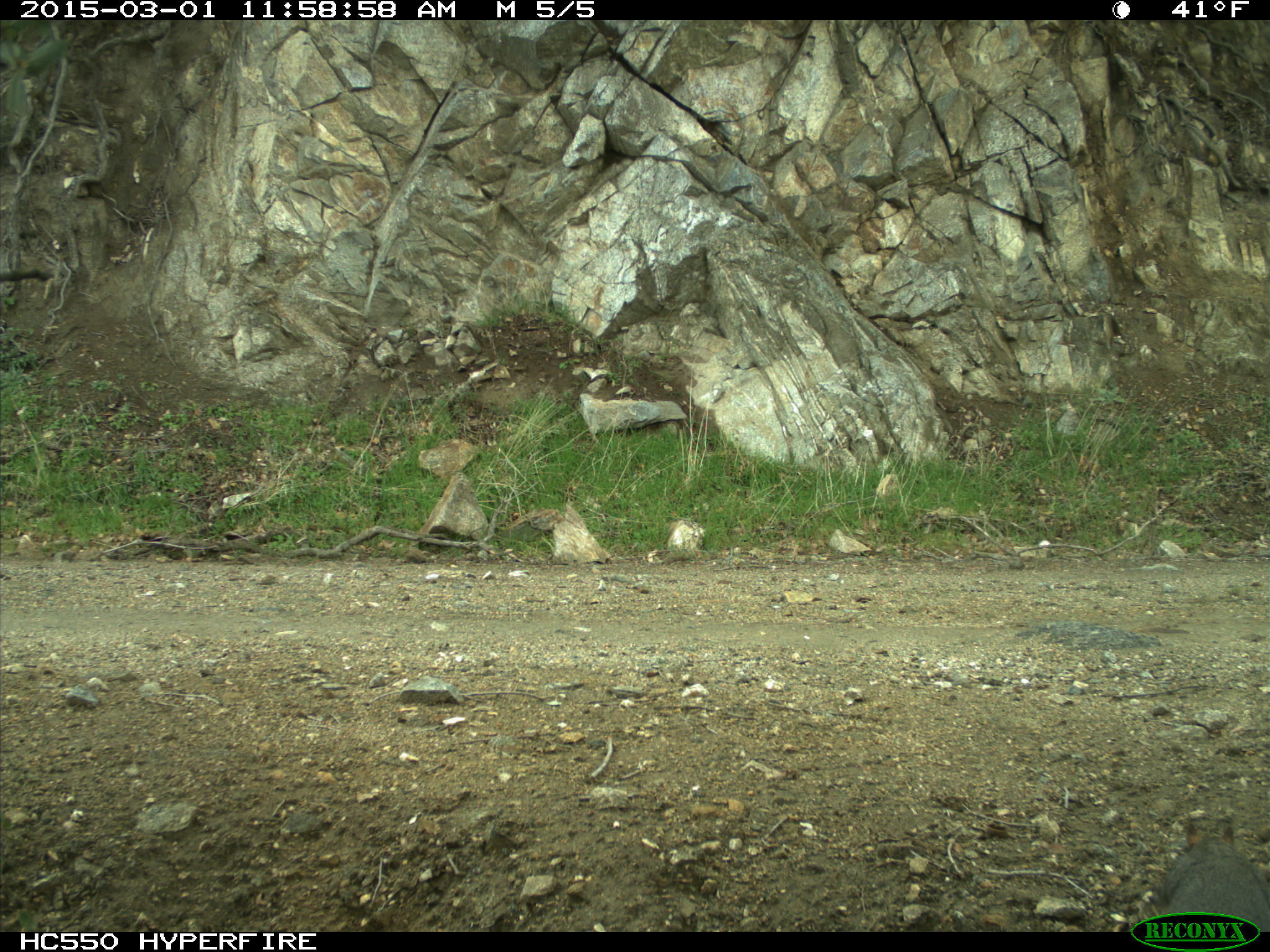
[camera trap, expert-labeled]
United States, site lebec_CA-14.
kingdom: Animalia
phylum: Chordata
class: Mammalia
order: Rodentia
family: Sciuridae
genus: Sciurus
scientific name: Sciurus carolinensis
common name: eastern gray squirrel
Sciurus carolinensis (eastern gray squirrel).